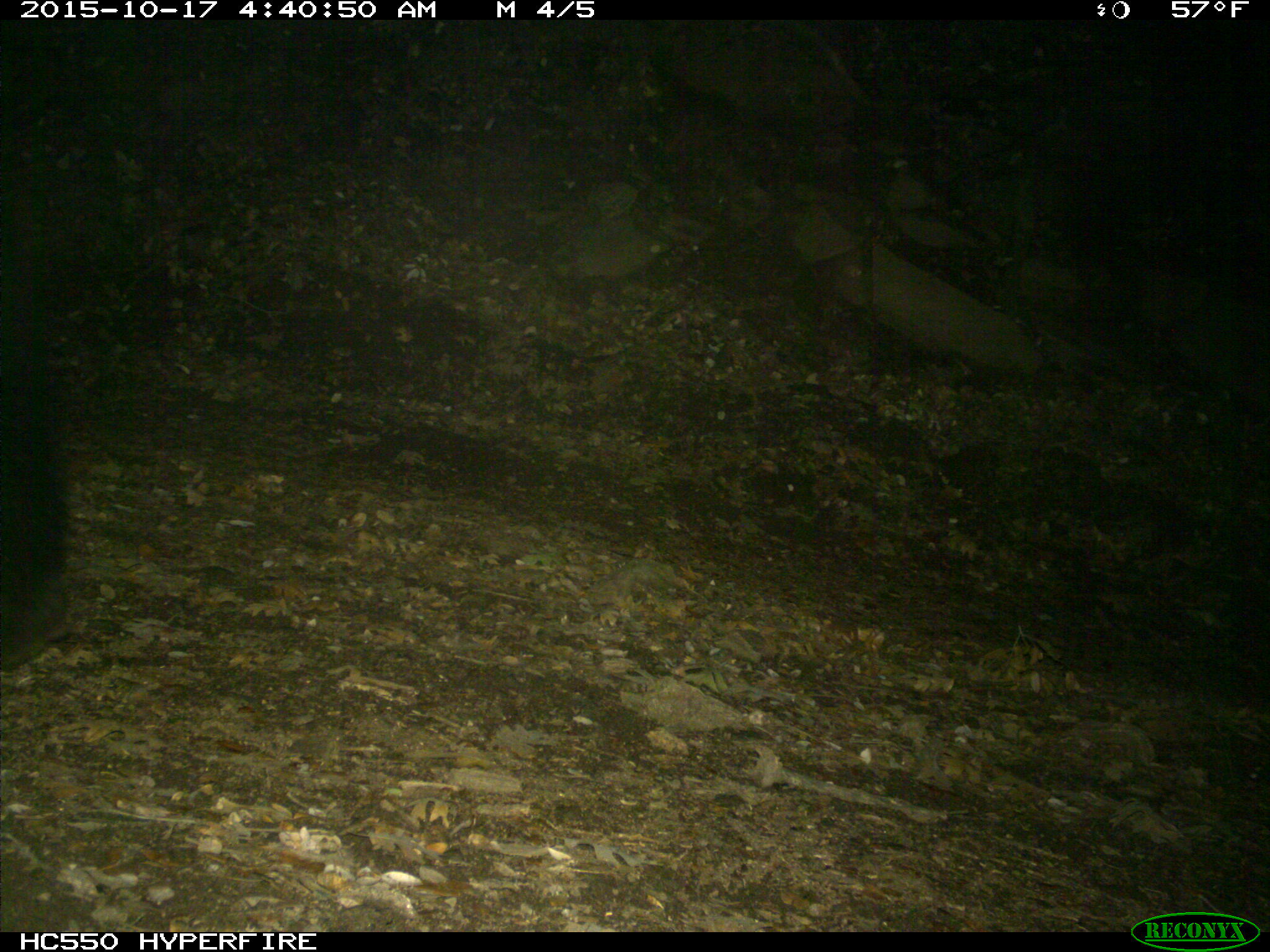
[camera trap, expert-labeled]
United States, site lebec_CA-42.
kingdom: Animalia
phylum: Chordata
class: Mammalia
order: Carnivora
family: Ursidae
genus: Ursus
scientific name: Ursus americanus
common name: american black bear